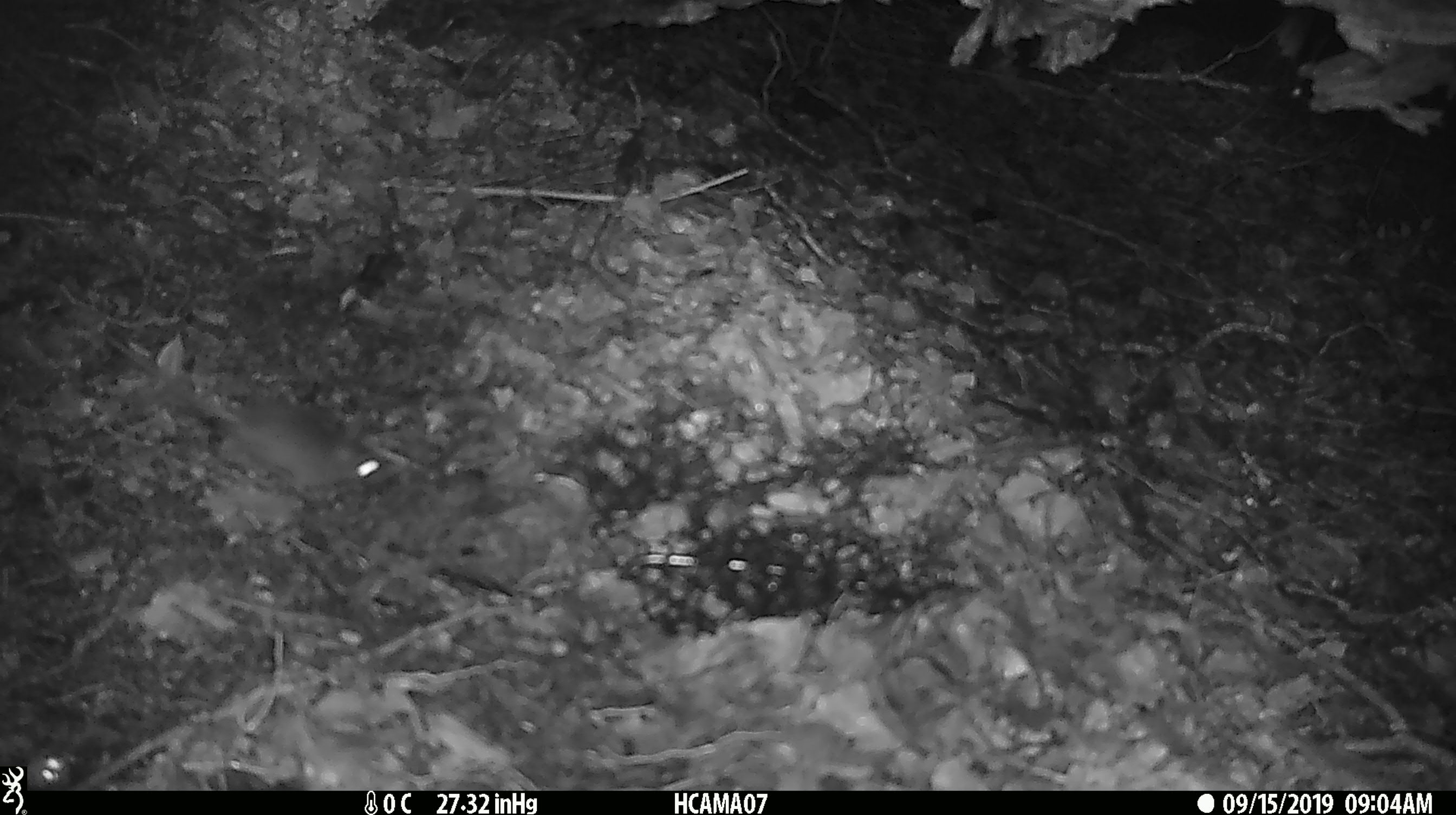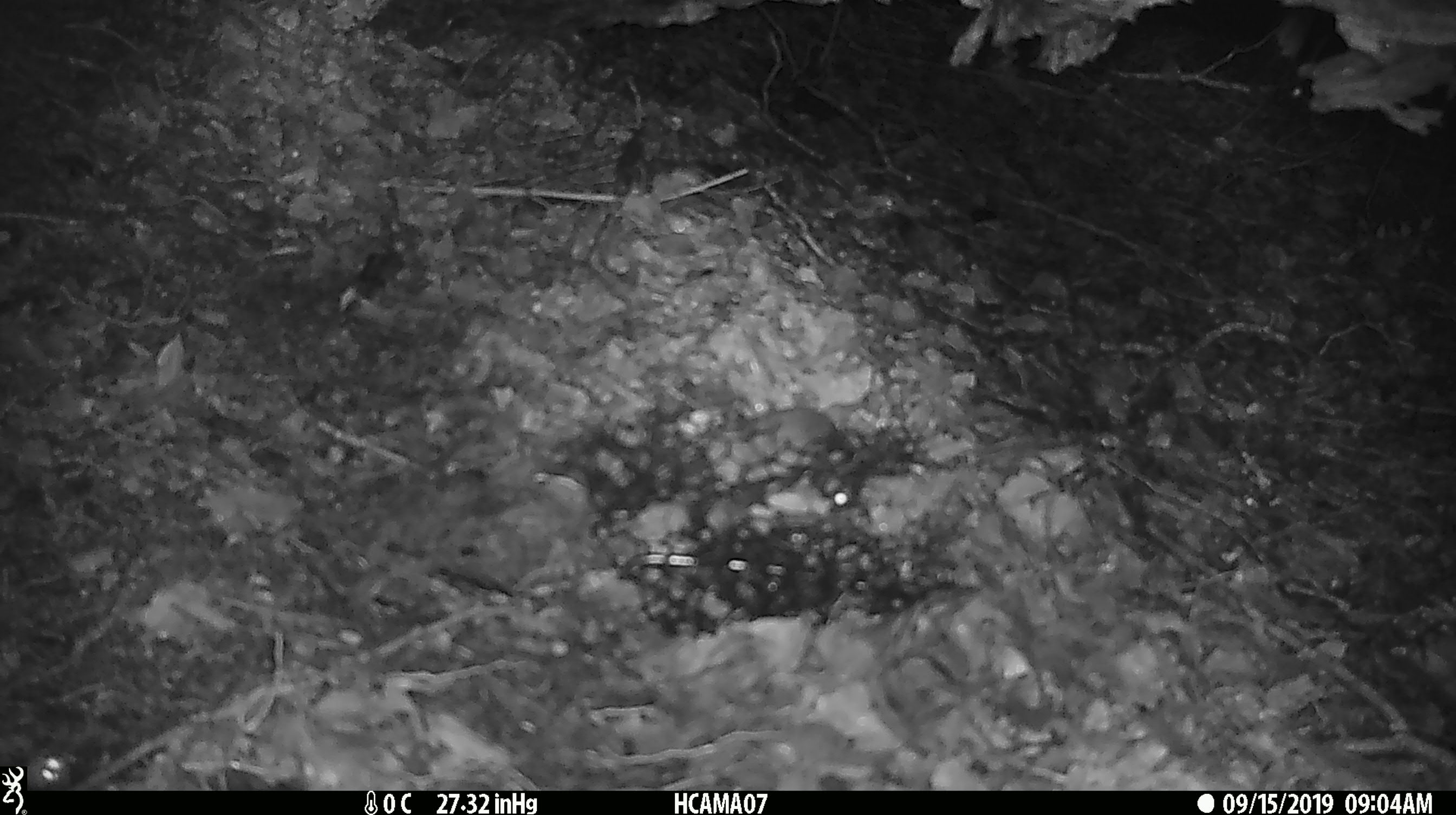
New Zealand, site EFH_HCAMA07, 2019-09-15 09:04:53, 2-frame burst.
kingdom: Animalia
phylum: Chordata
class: Mammalia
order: Rodentia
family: Muridae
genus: Mus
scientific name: Mus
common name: mouse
Mouse (Mus).